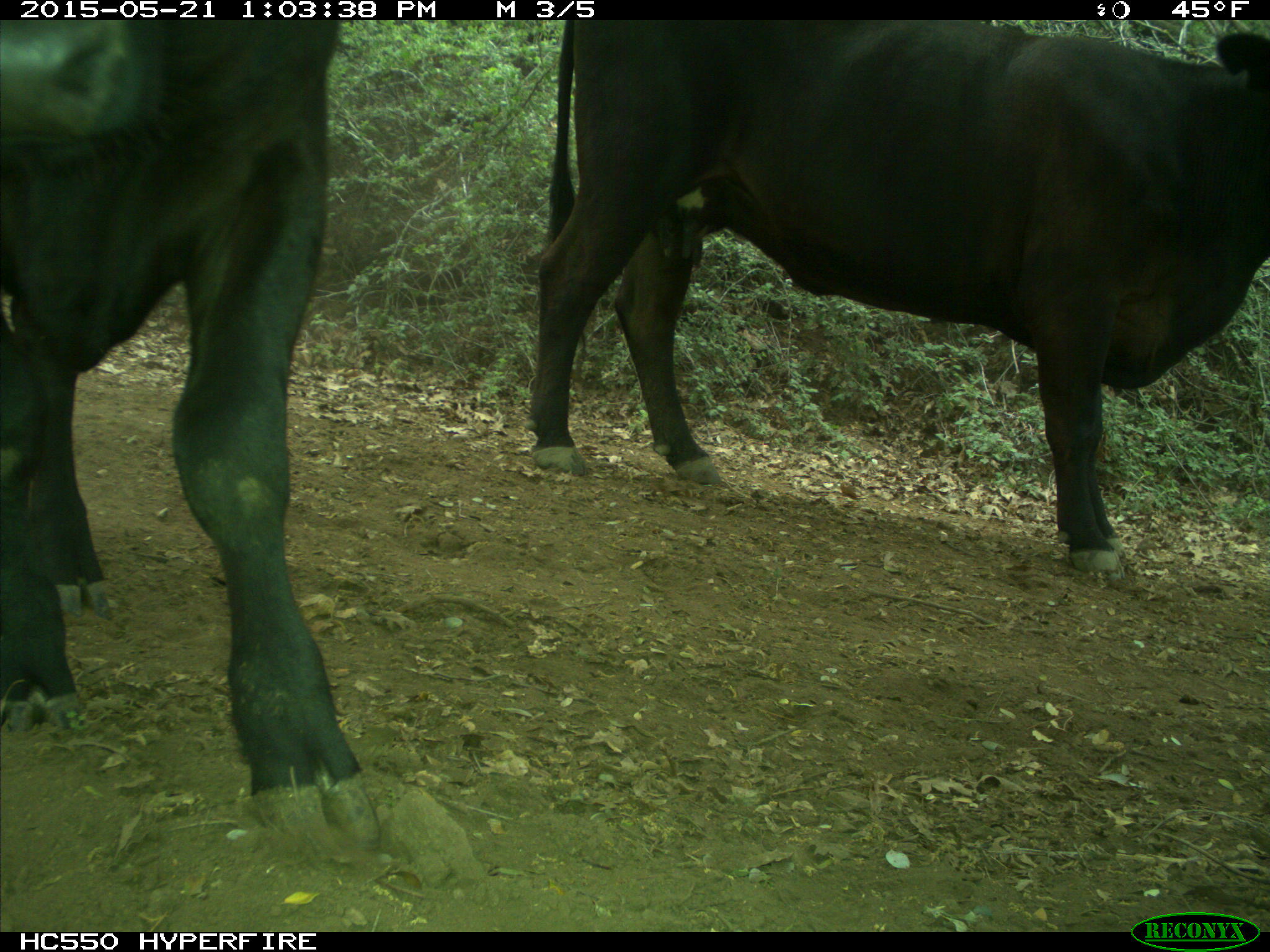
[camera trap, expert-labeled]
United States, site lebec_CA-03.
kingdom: Animalia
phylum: Chordata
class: Mammalia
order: Artiodactyla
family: Bovidae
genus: Bos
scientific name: Bos taurus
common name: domestic cow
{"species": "Bos taurus (domestic cow)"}